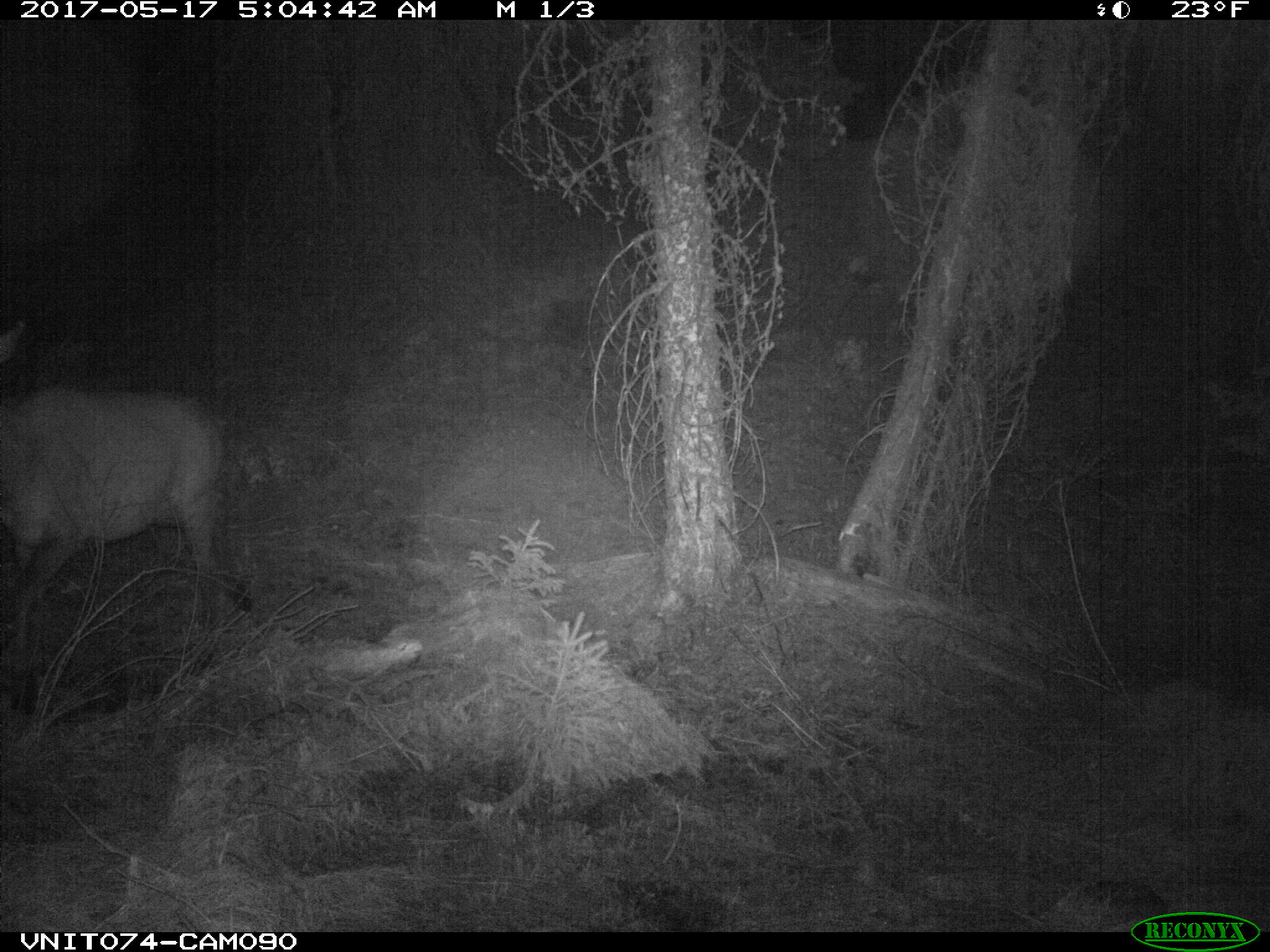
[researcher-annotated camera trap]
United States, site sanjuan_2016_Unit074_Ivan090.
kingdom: Animalia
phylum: Chordata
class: Mammalia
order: Artiodactyla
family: Cervidae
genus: Cervus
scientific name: Cervus elaphus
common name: red deer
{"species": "Cervus elaphus (red deer)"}